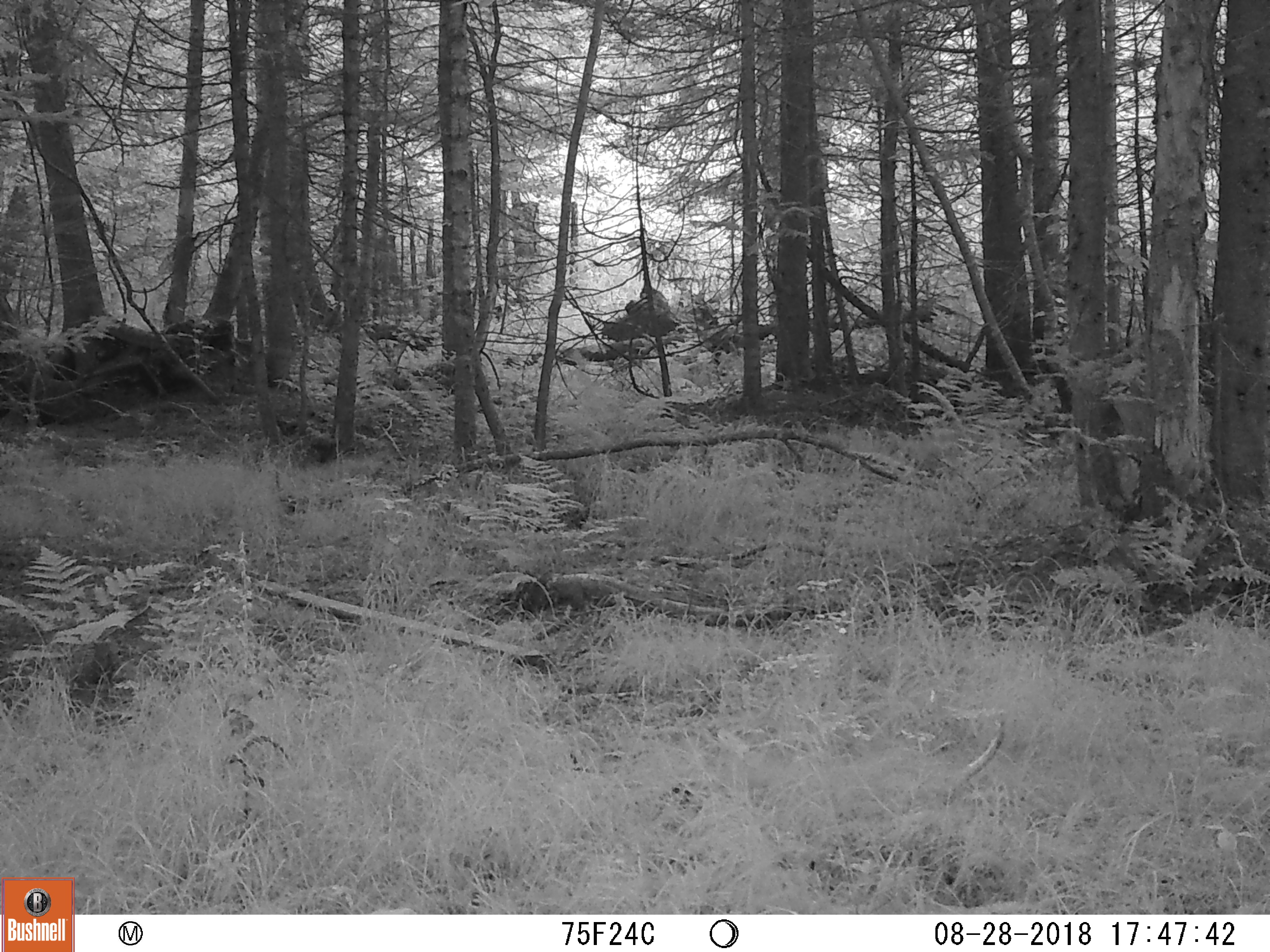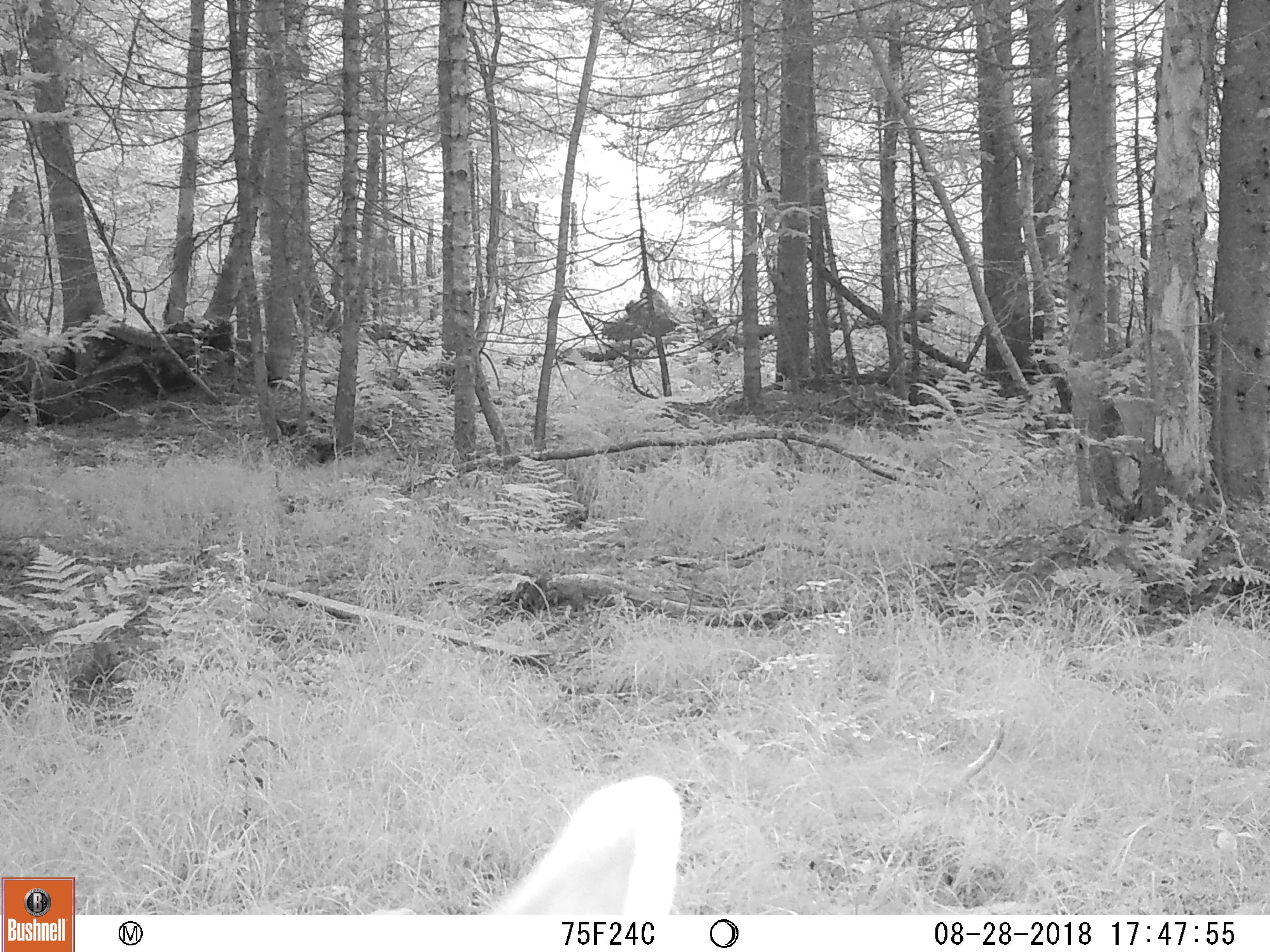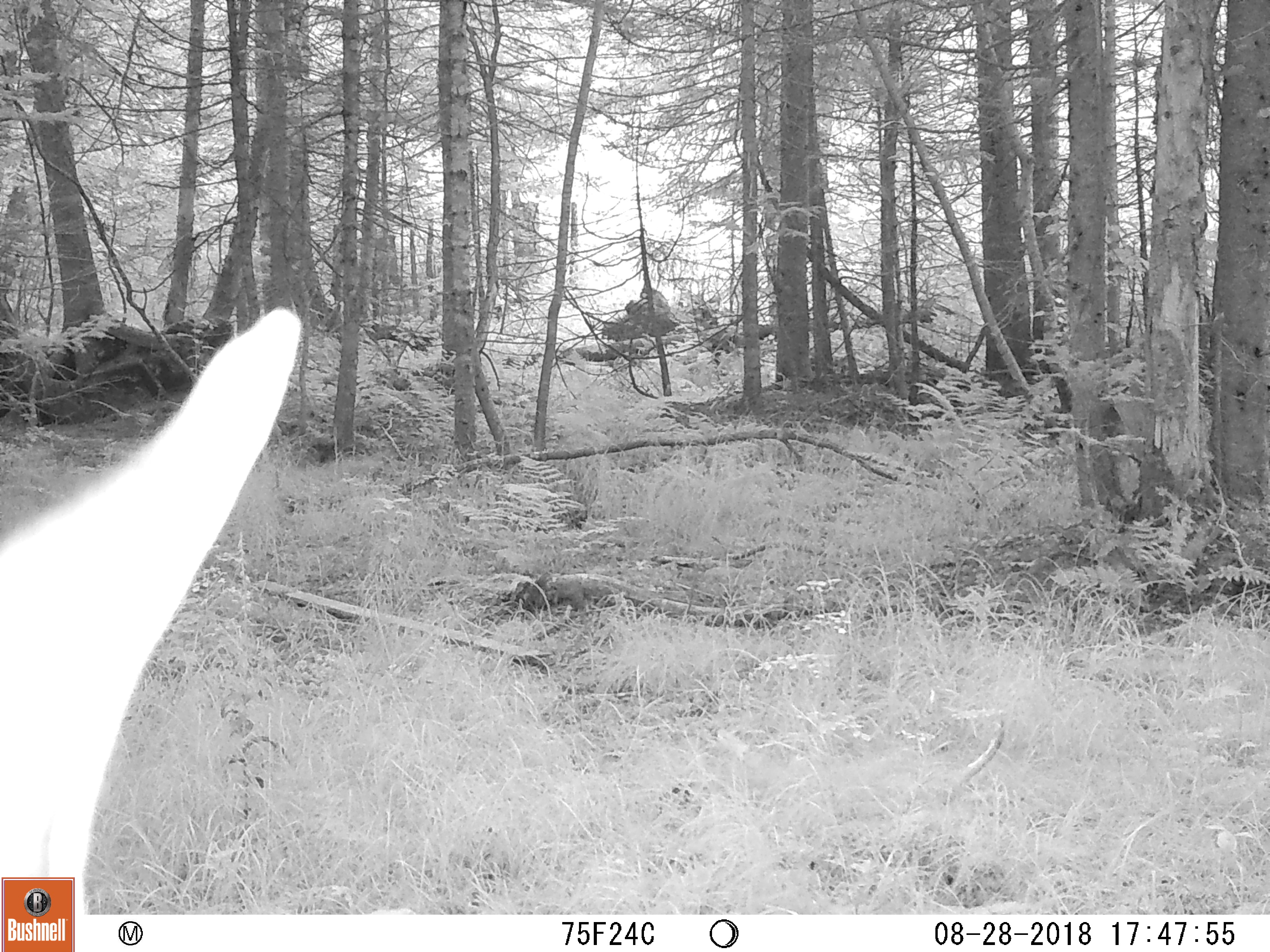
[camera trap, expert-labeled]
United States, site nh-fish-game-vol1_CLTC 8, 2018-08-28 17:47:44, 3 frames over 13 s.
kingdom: Animalia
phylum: Chordata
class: Mammalia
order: Artiodactyla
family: Cervidae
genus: Odocoileus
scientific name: Odocoileus virginianus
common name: white-tailed deer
White-tailed deer (Odocoileus virginianus).